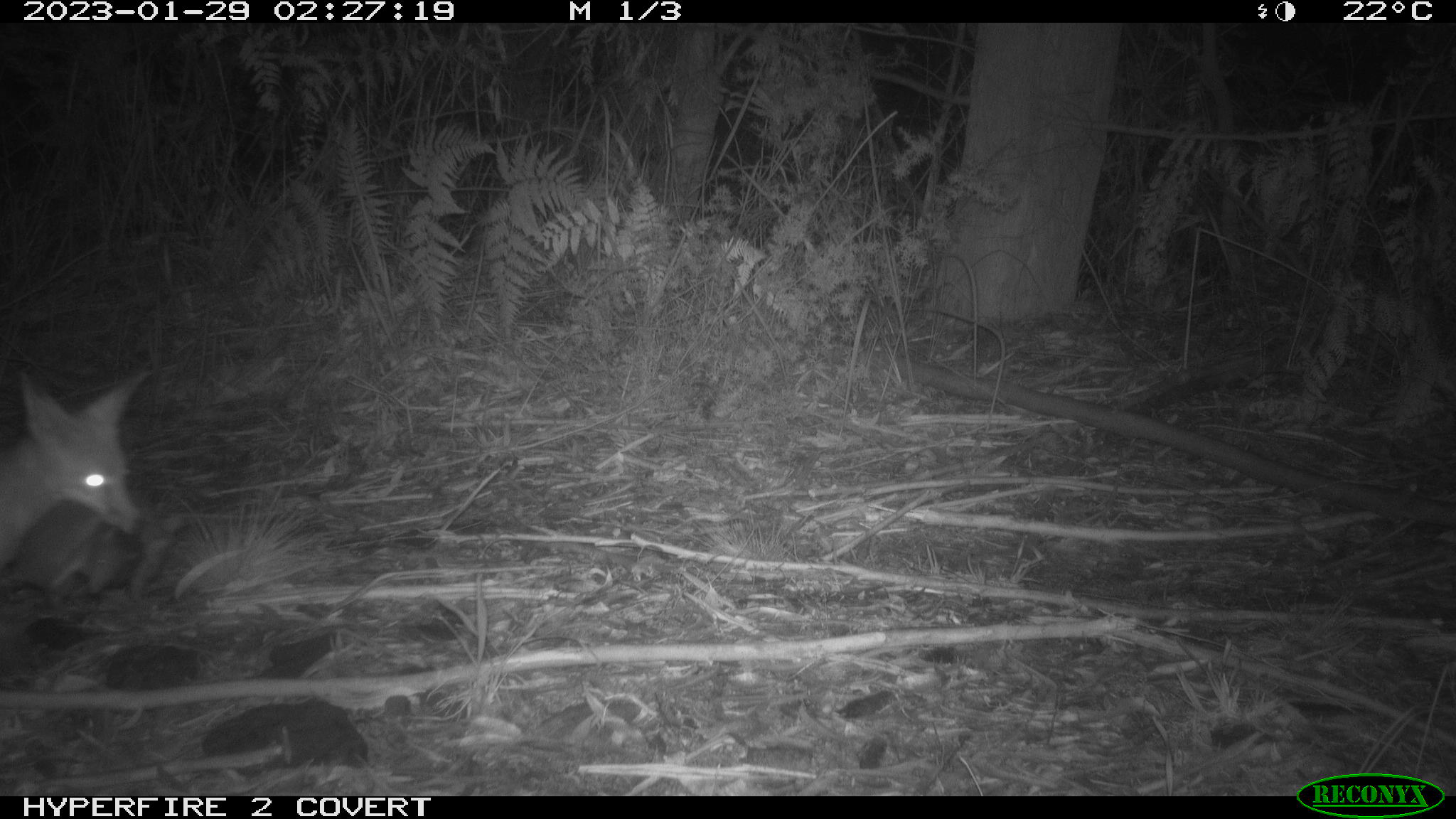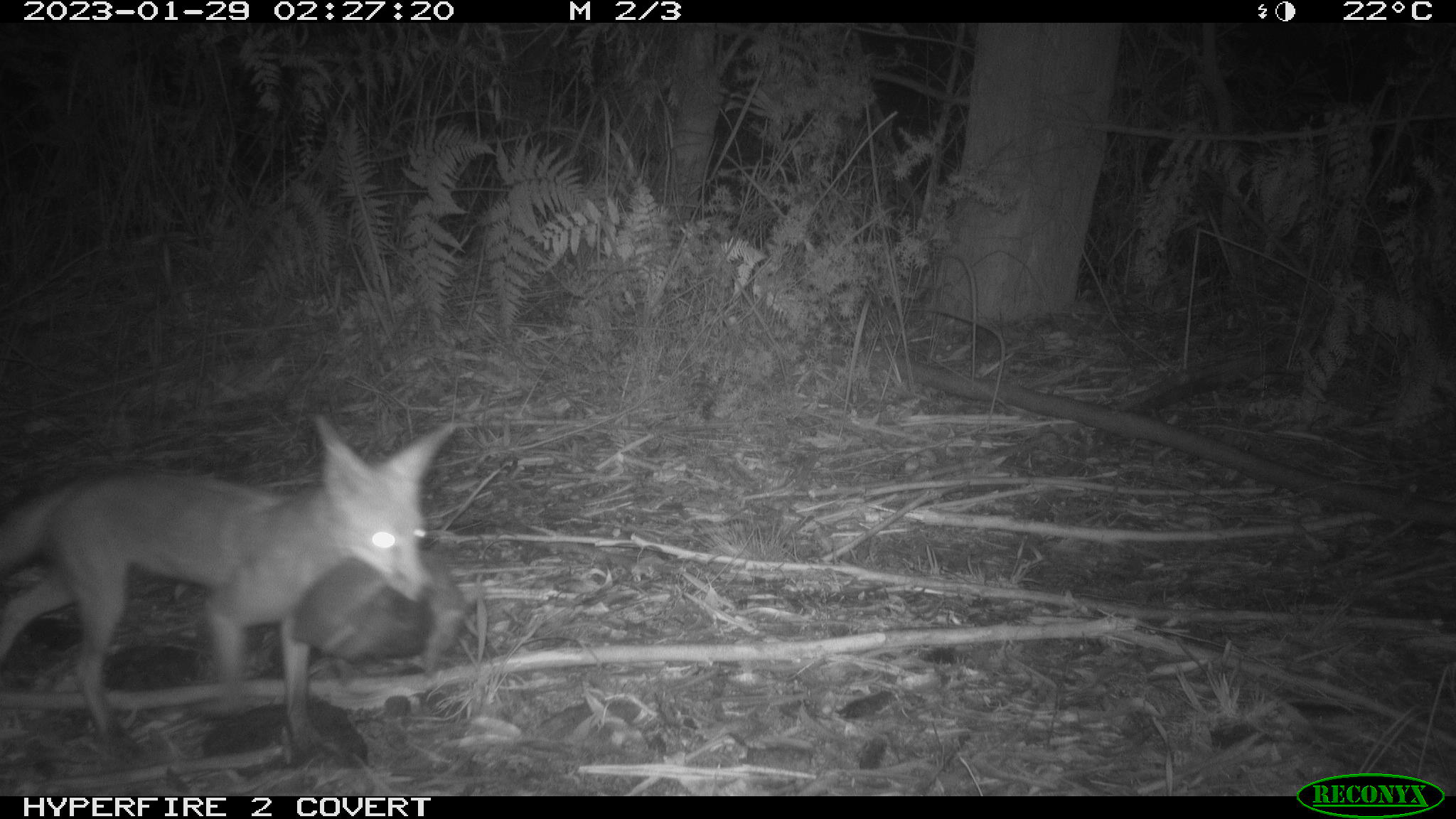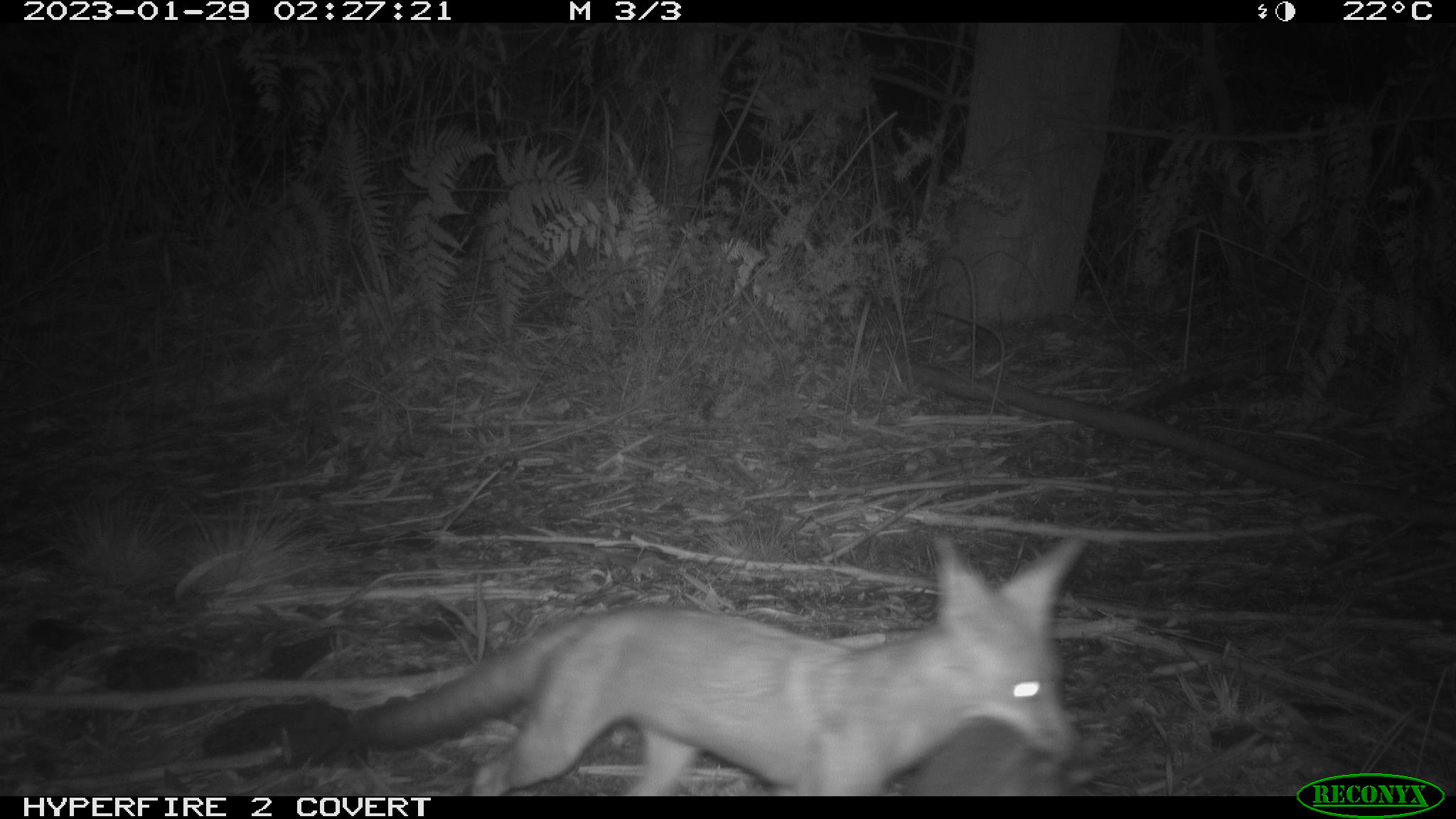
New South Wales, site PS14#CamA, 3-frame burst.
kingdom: Animalia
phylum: Chordata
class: Mammalia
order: Carnivora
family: Canidae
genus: Vulpes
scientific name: Vulpes vulpes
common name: red fox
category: fox